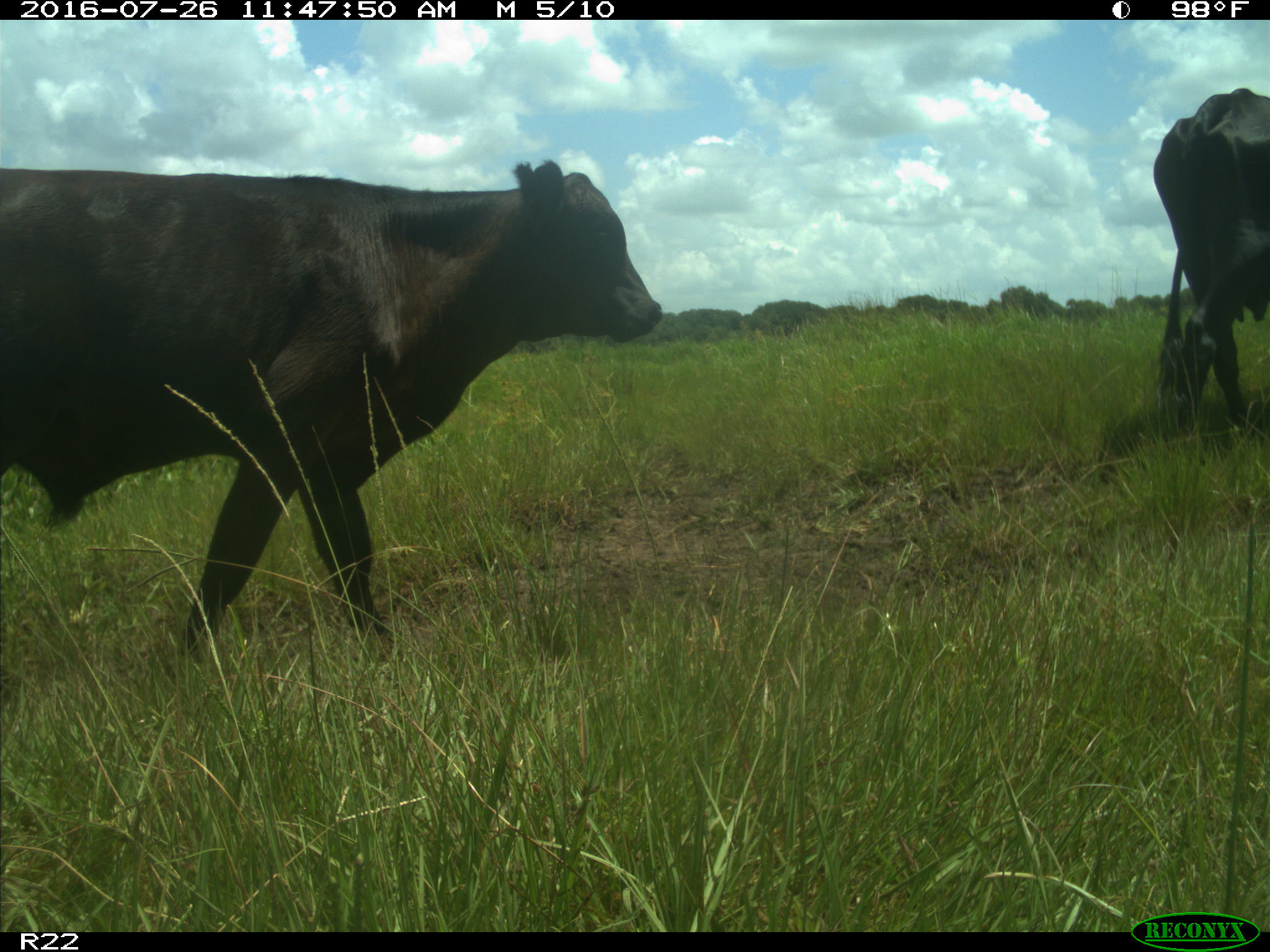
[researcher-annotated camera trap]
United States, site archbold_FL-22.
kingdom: Animalia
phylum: Chordata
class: Mammalia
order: Artiodactyla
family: Bovidae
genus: Bos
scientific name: Bos taurus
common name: domestic cow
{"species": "Bos taurus (domestic cow)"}